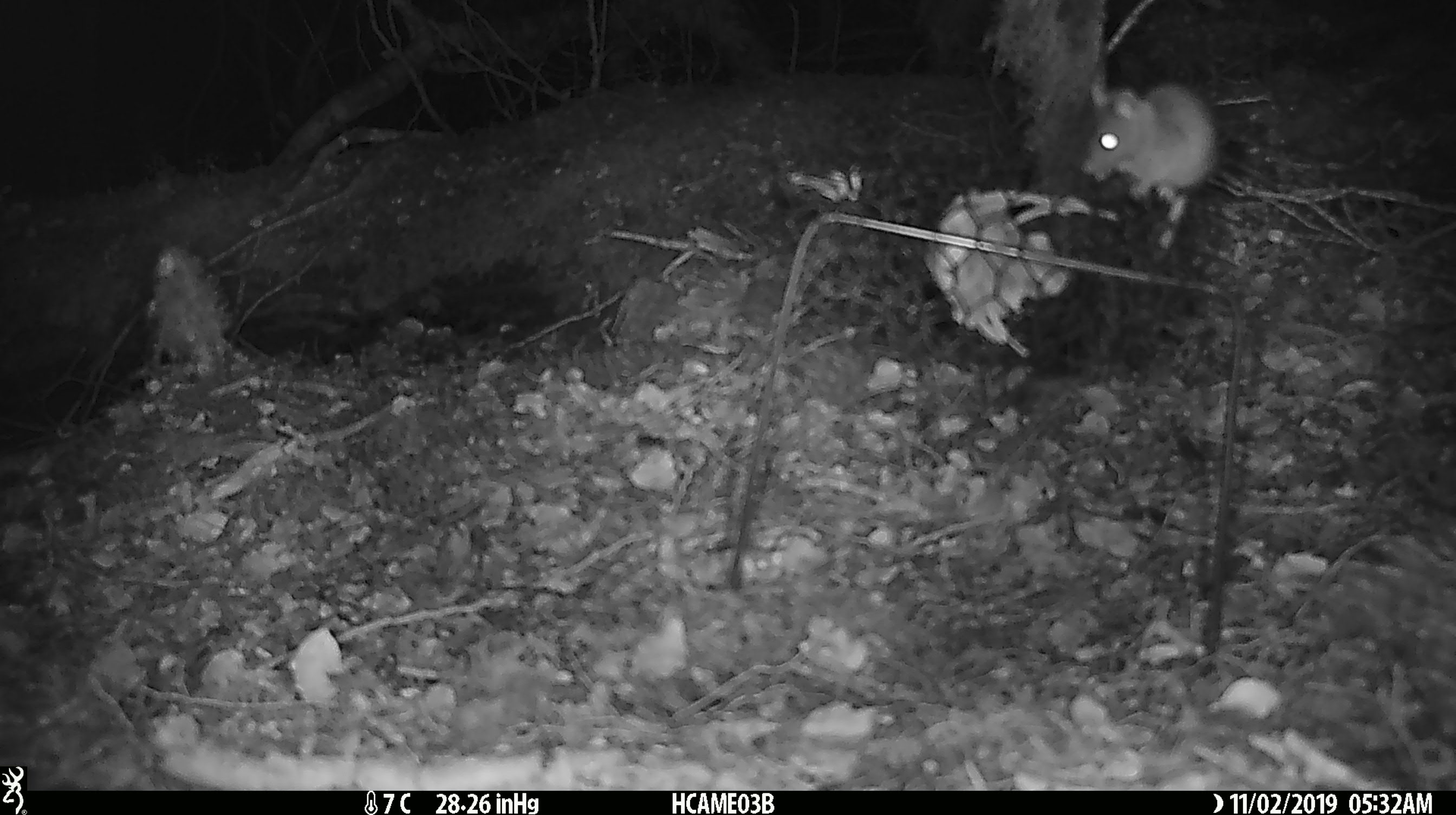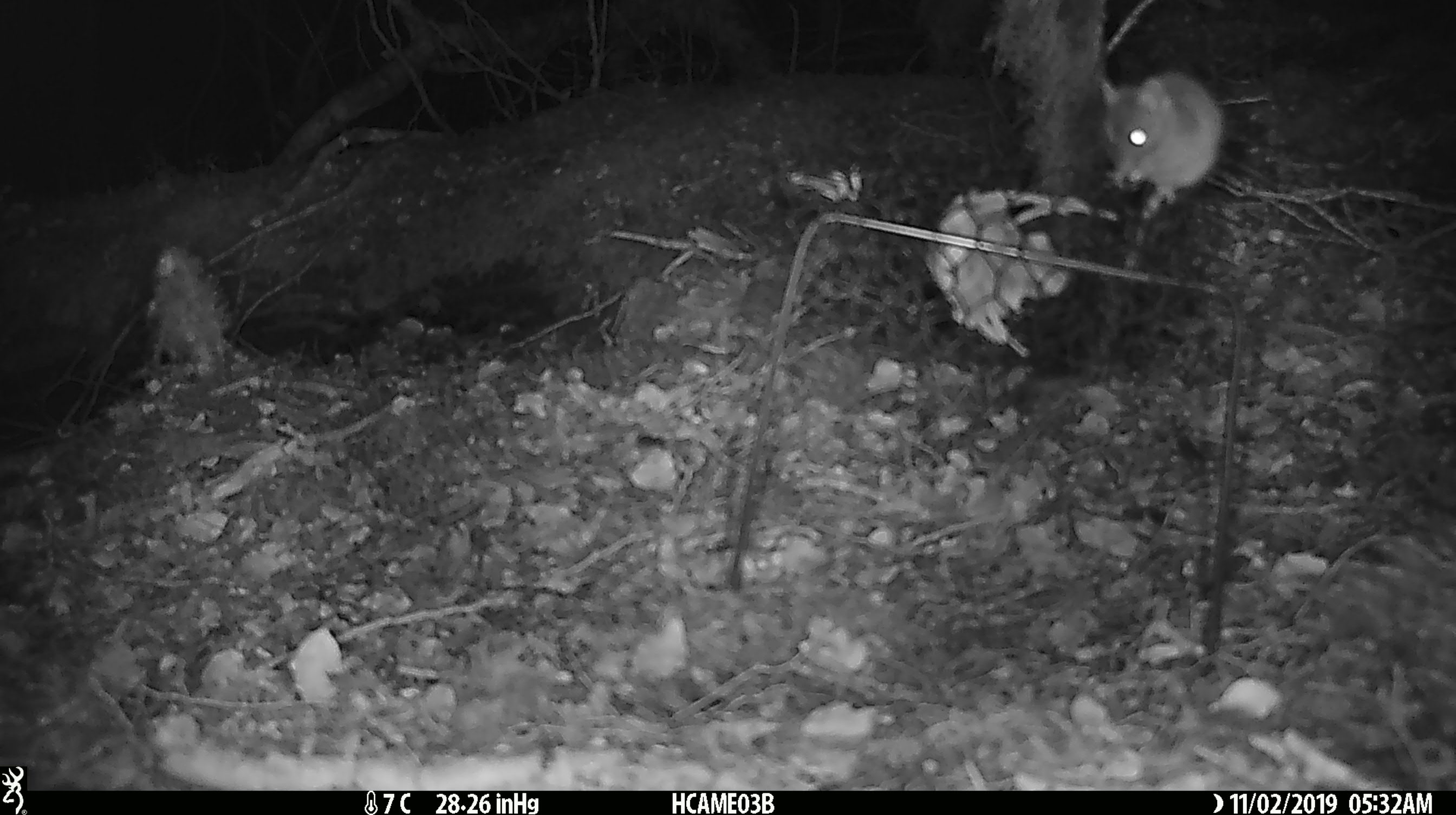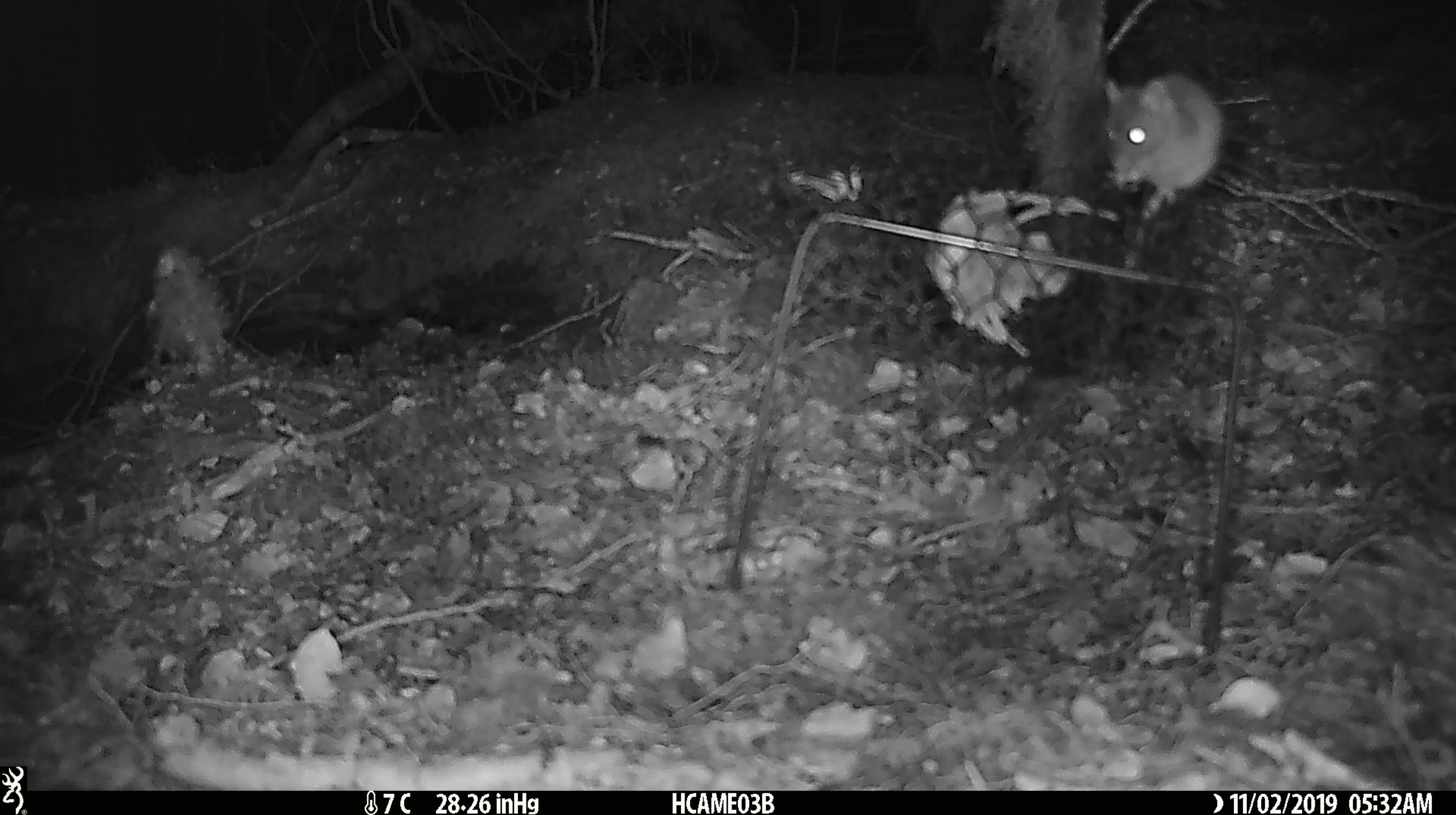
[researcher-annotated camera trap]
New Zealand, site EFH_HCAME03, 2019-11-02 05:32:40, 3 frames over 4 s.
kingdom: Animalia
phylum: Chordata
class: Mammalia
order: Rodentia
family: Muridae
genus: Mus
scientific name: Mus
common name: mouse